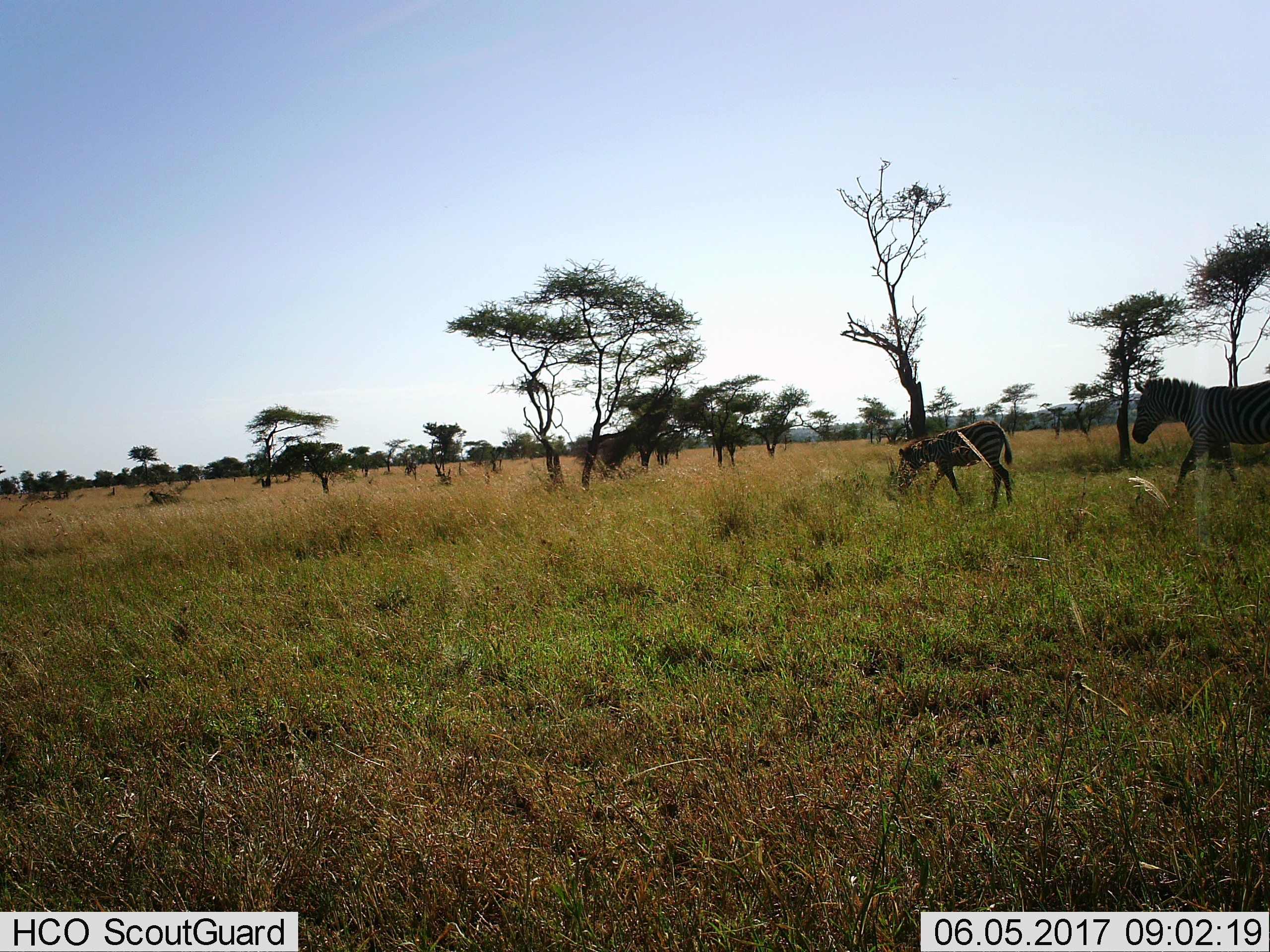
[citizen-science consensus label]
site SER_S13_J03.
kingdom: Animalia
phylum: Chordata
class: Mammalia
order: Perissodactyla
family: Equidae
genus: Equus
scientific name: Equus quagga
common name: plains zebra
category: zebraplains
Zebraplains (plains zebra) (Equus quagga), count 2. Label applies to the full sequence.